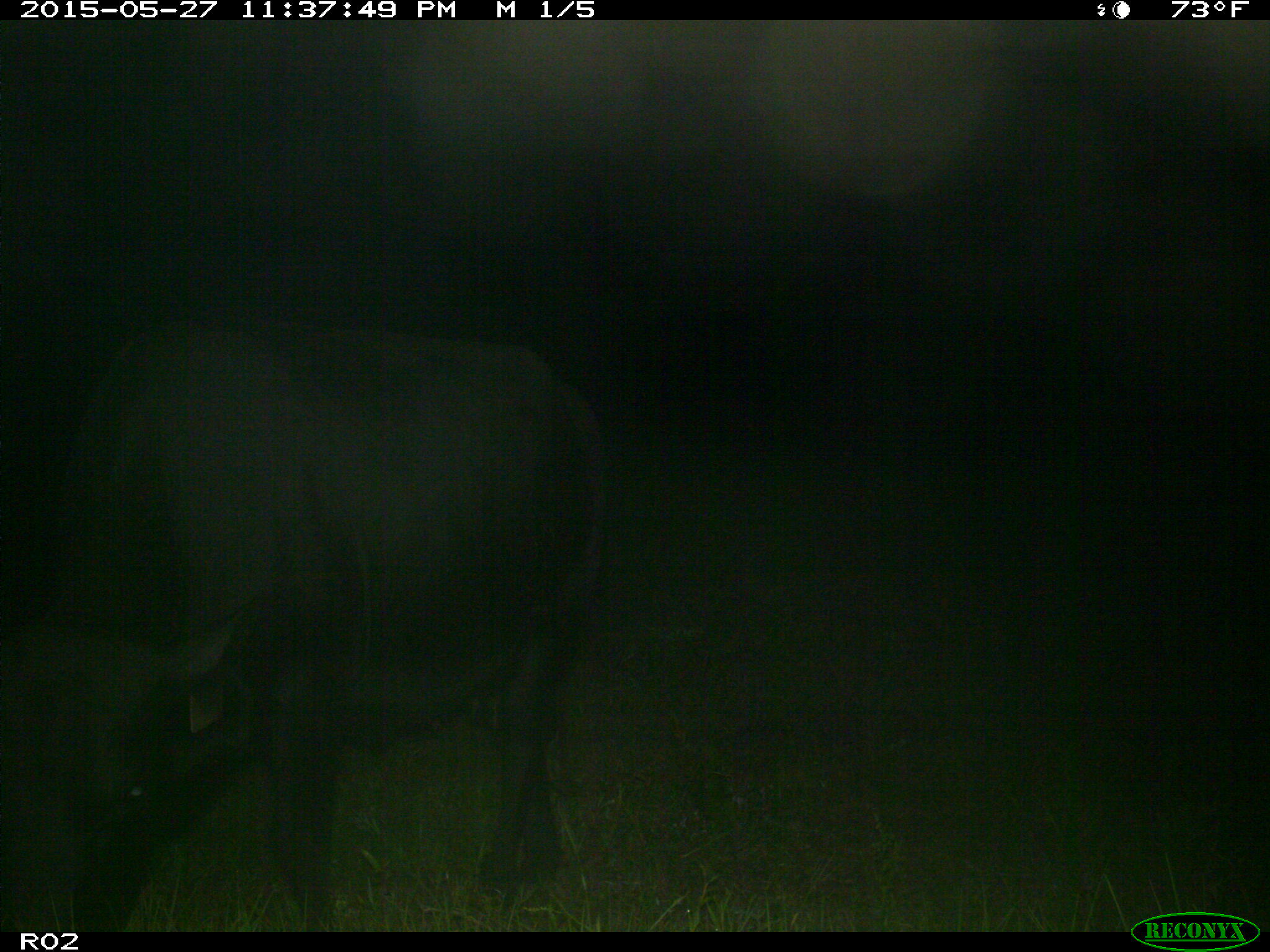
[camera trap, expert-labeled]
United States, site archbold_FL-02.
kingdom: Animalia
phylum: Chordata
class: Mammalia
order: Artiodactyla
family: Bovidae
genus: Bos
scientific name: Bos taurus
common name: domestic cow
Bos taurus (domestic cow).